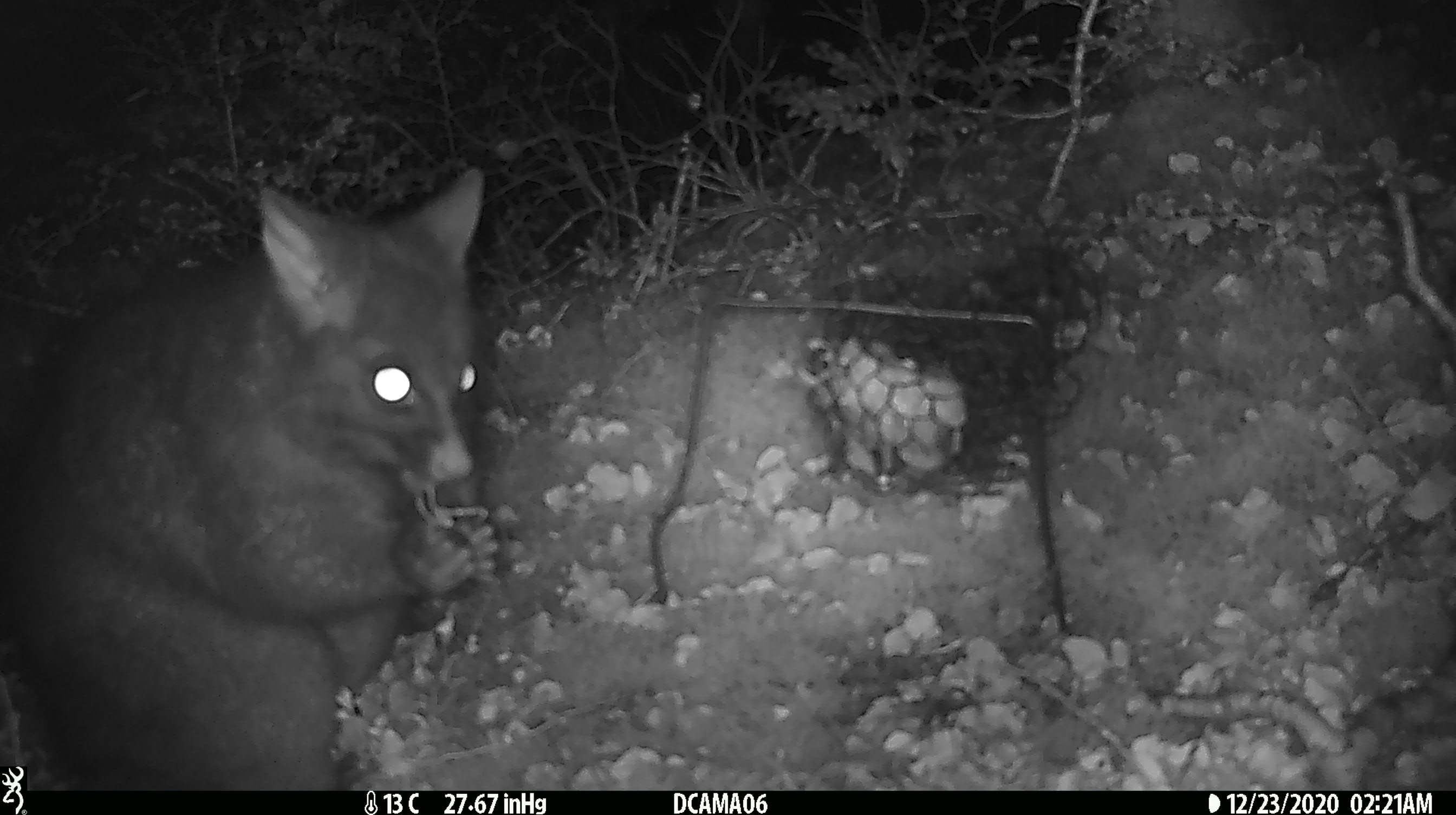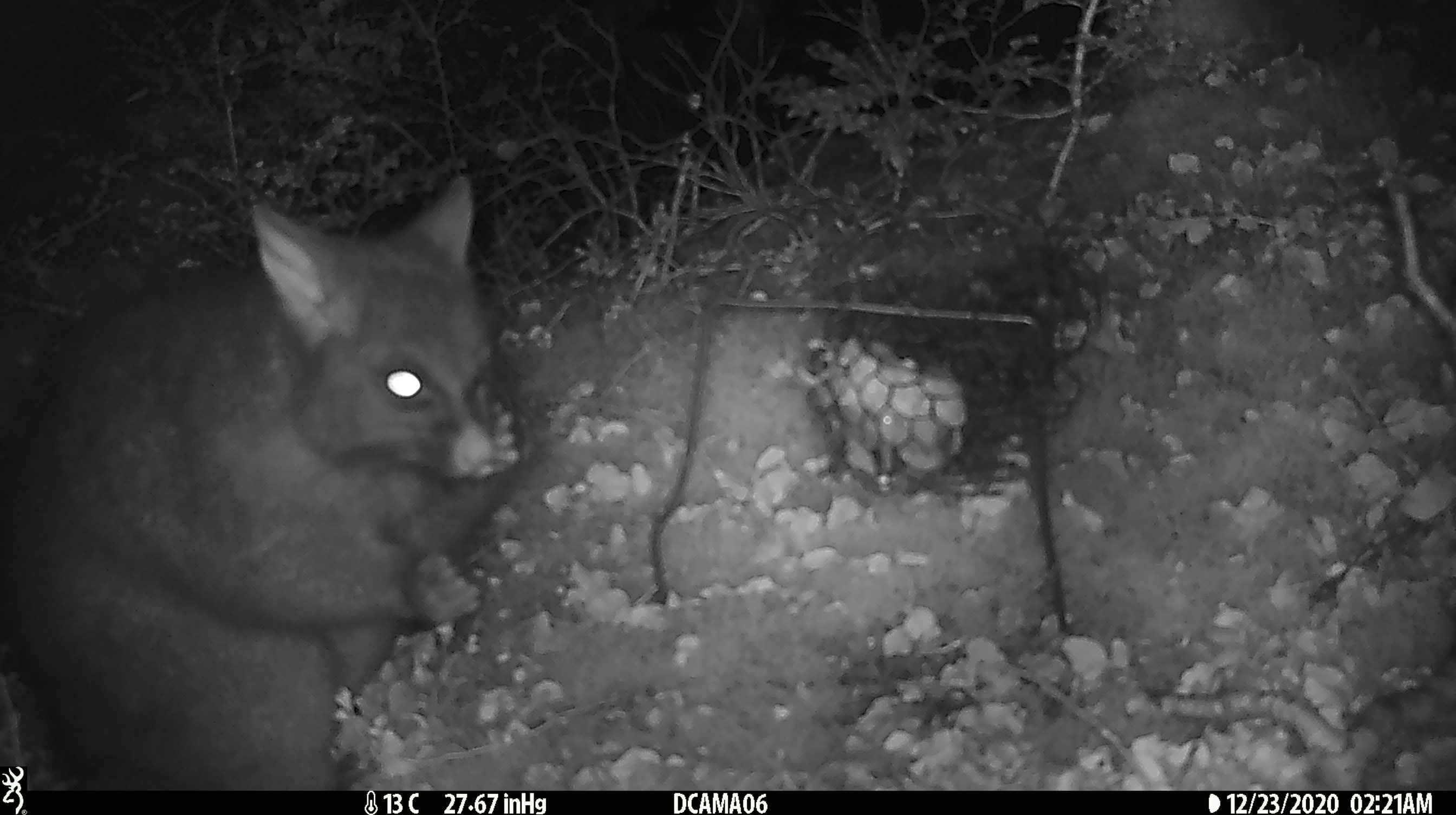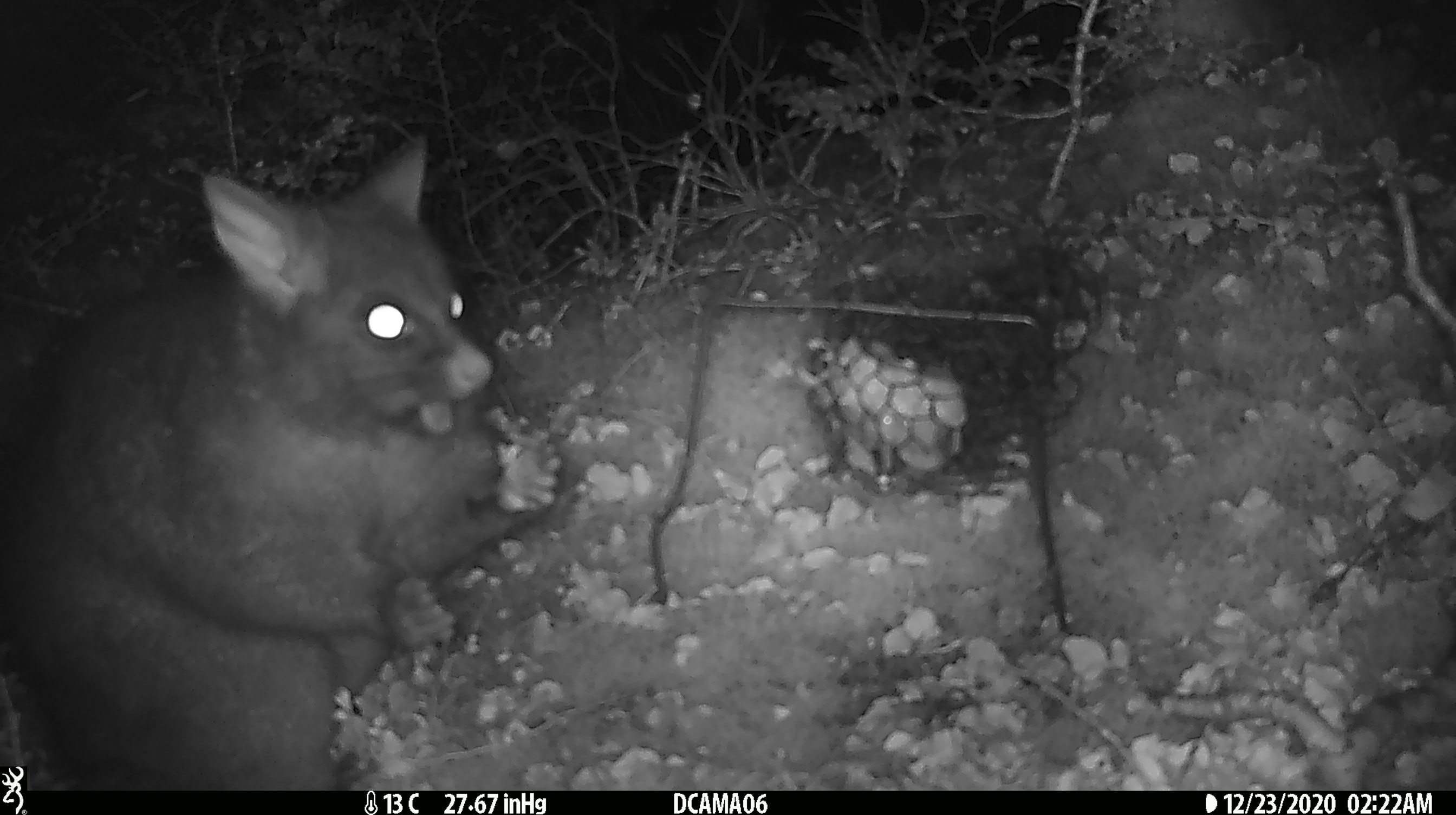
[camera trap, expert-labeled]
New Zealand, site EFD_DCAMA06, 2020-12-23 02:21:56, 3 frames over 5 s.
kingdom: Animalia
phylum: Chordata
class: Mammalia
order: Diprotodontia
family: Phalangeridae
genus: Trichosurus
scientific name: Trichosurus vulpecula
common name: common brushtail possum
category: possum